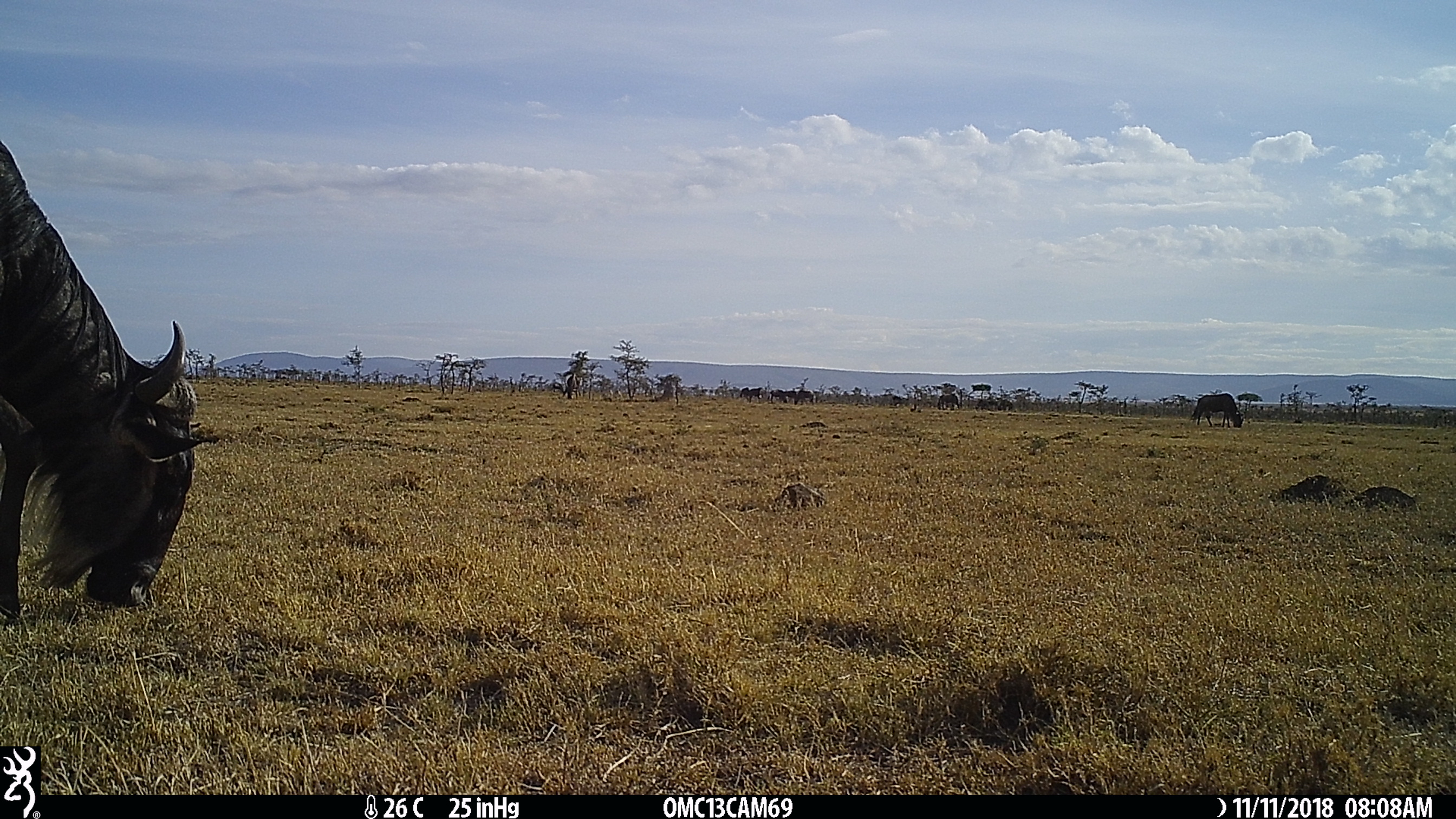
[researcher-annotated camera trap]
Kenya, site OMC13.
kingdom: Animalia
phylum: Chordata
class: Mammalia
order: Artiodactyla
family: Bovidae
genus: Connochaetes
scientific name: Connochaetes taurinus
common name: blue wildebeest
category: wildebeest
Wildebeest (blue wildebeest) (Connochaetes taurinus).